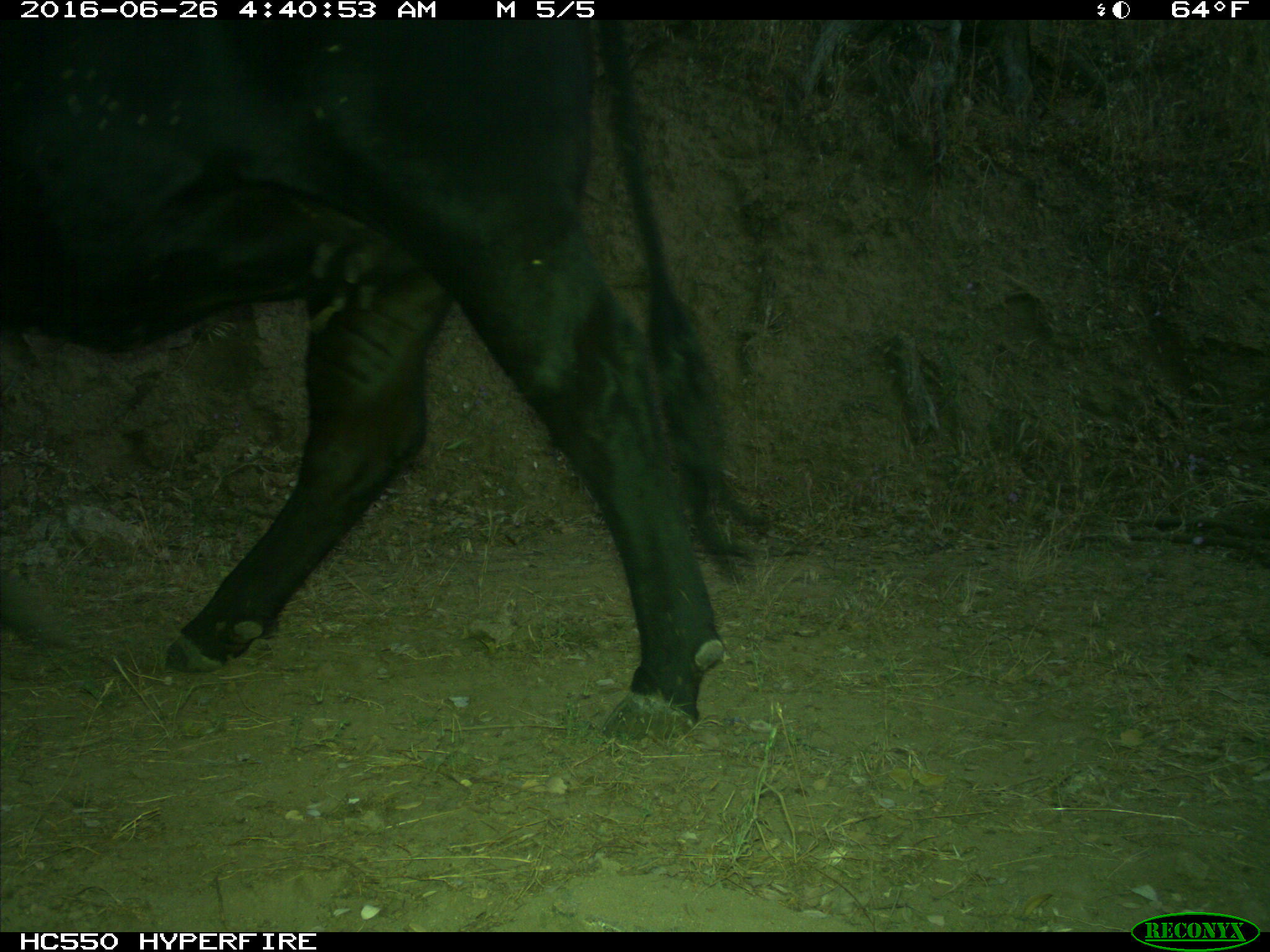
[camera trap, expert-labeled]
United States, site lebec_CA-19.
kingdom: Animalia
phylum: Chordata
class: Mammalia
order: Artiodactyla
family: Bovidae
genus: Bos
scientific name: Bos taurus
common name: domestic cow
Bos taurus (domestic cow).